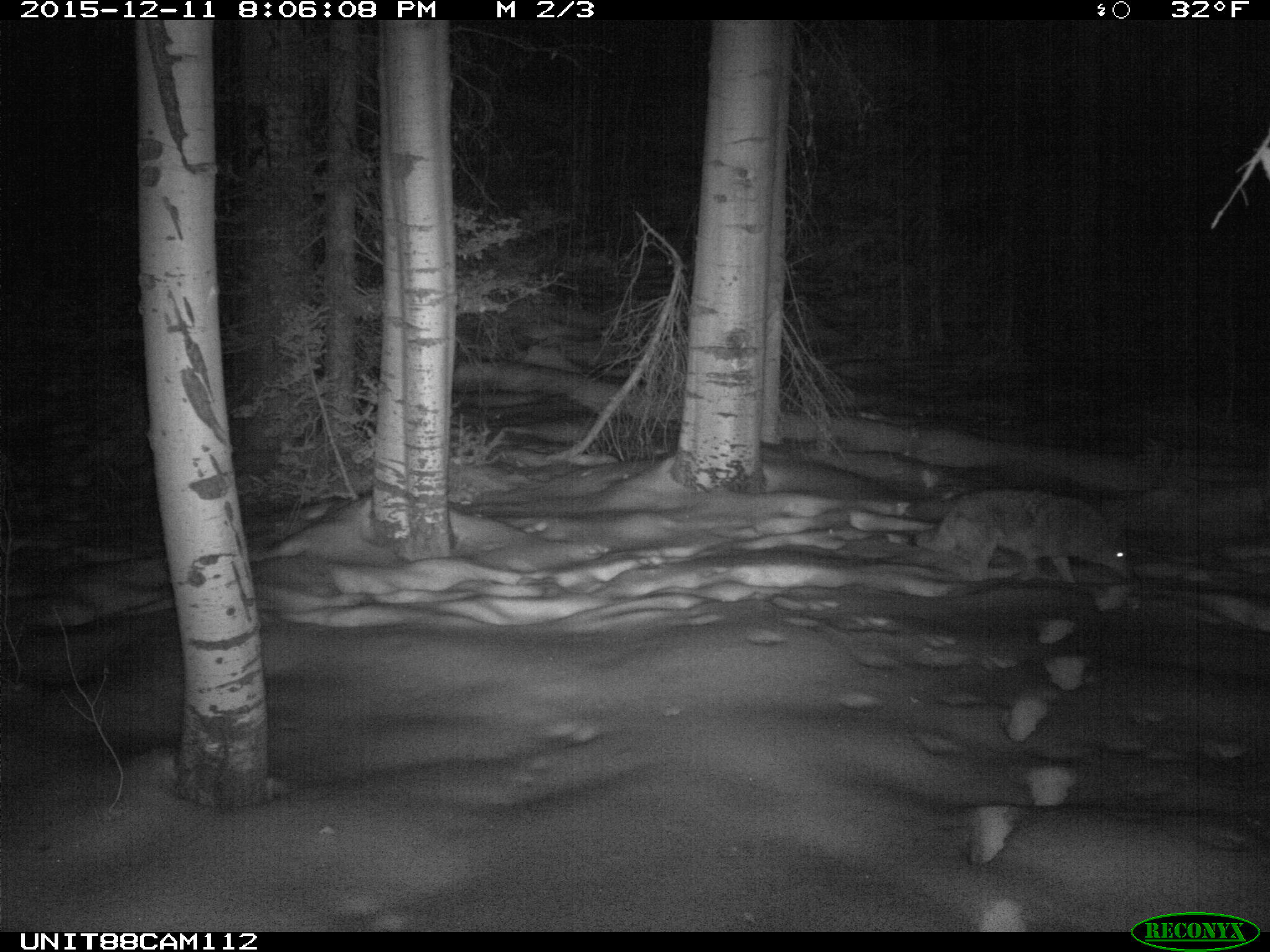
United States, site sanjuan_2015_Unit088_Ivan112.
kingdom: Animalia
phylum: Chordata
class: Mammalia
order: Carnivora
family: Canidae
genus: Canis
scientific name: Canis latrans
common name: coyote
Canis latrans (coyote).